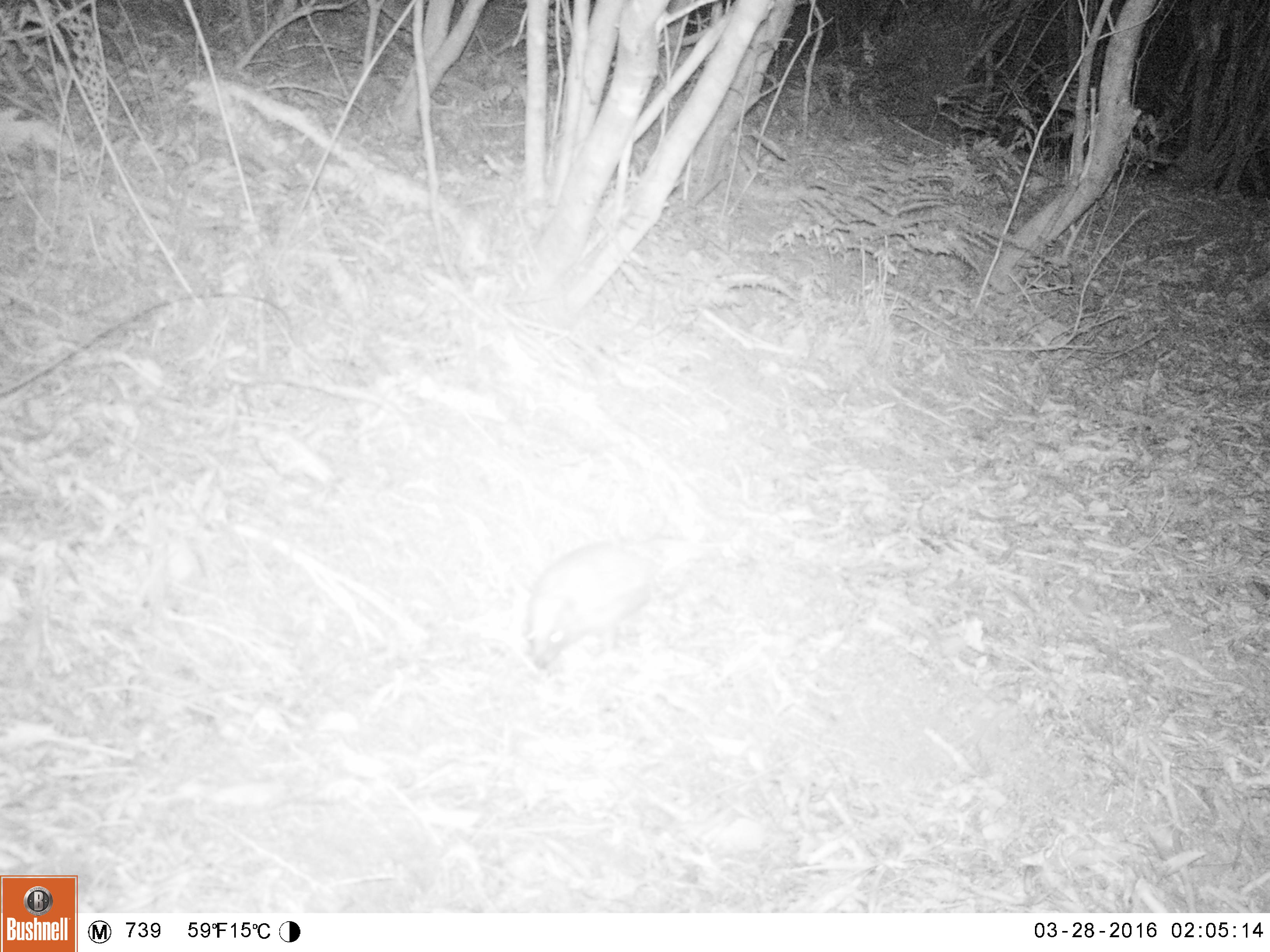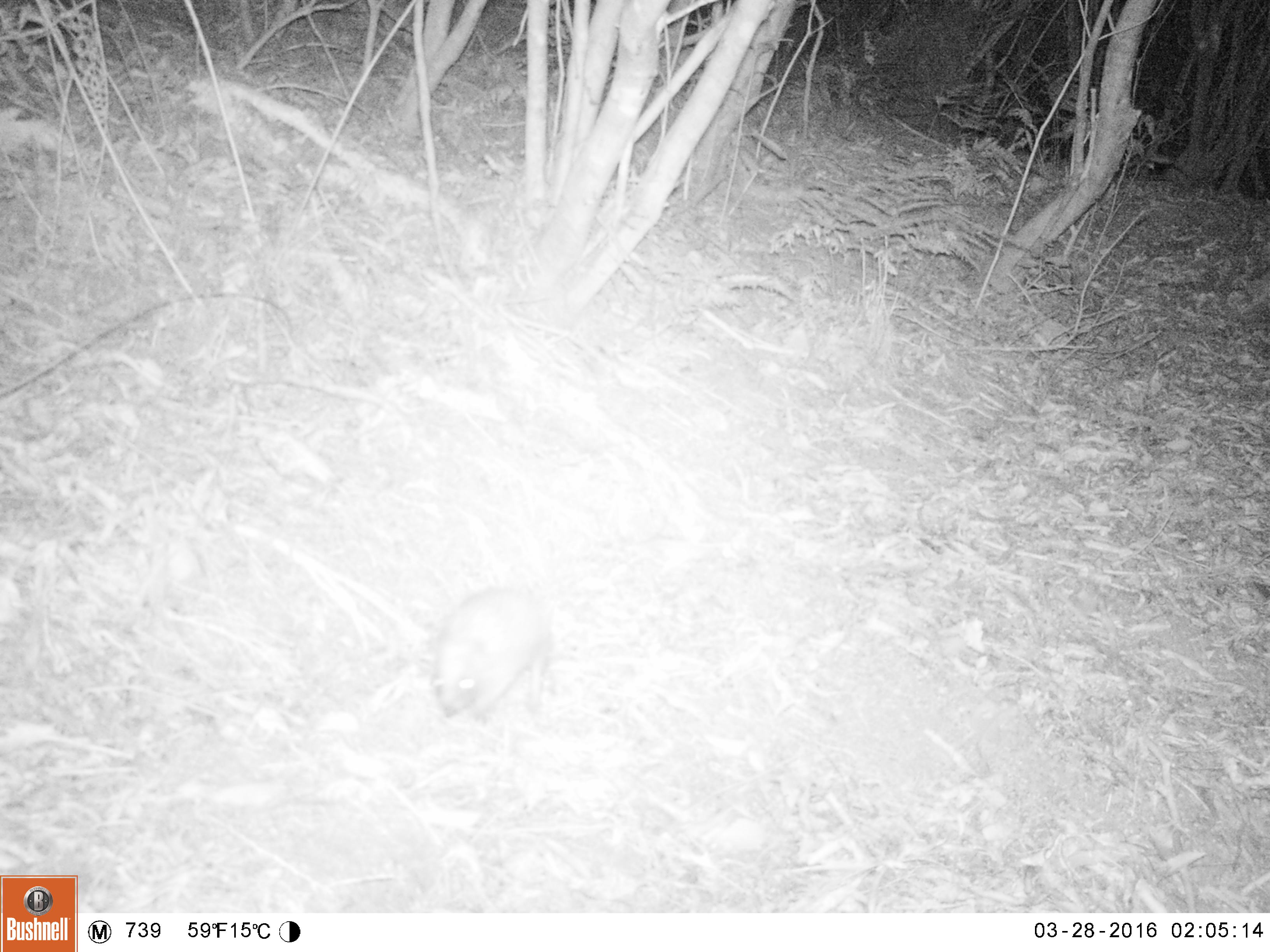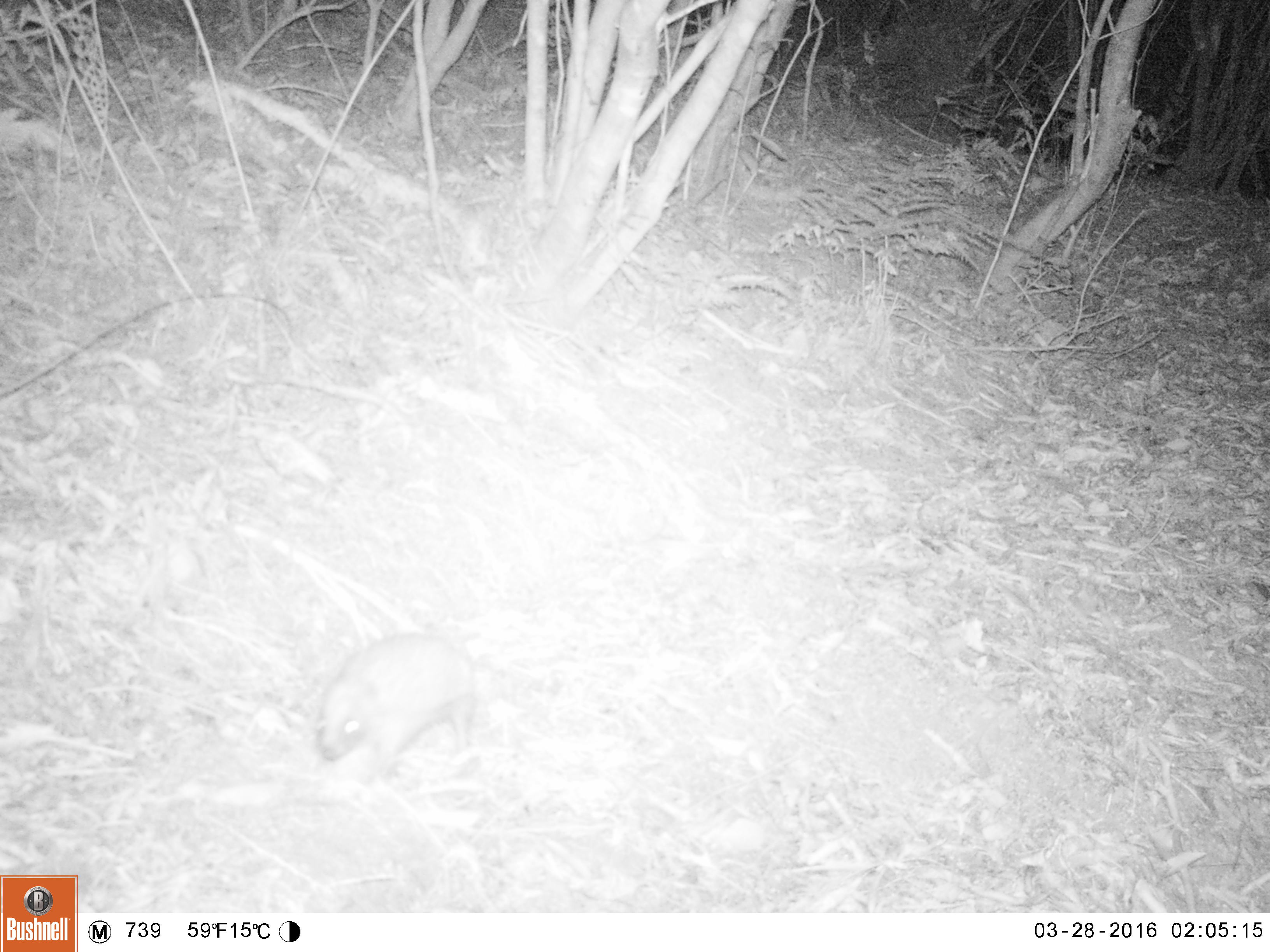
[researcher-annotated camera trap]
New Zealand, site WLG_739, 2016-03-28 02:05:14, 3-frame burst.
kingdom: Animalia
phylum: Chordata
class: Mammalia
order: Eulipotyphla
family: Erinaceidae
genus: Erinaceus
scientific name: Erinaceus europaeus europaeus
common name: european hedgehog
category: hedgehog